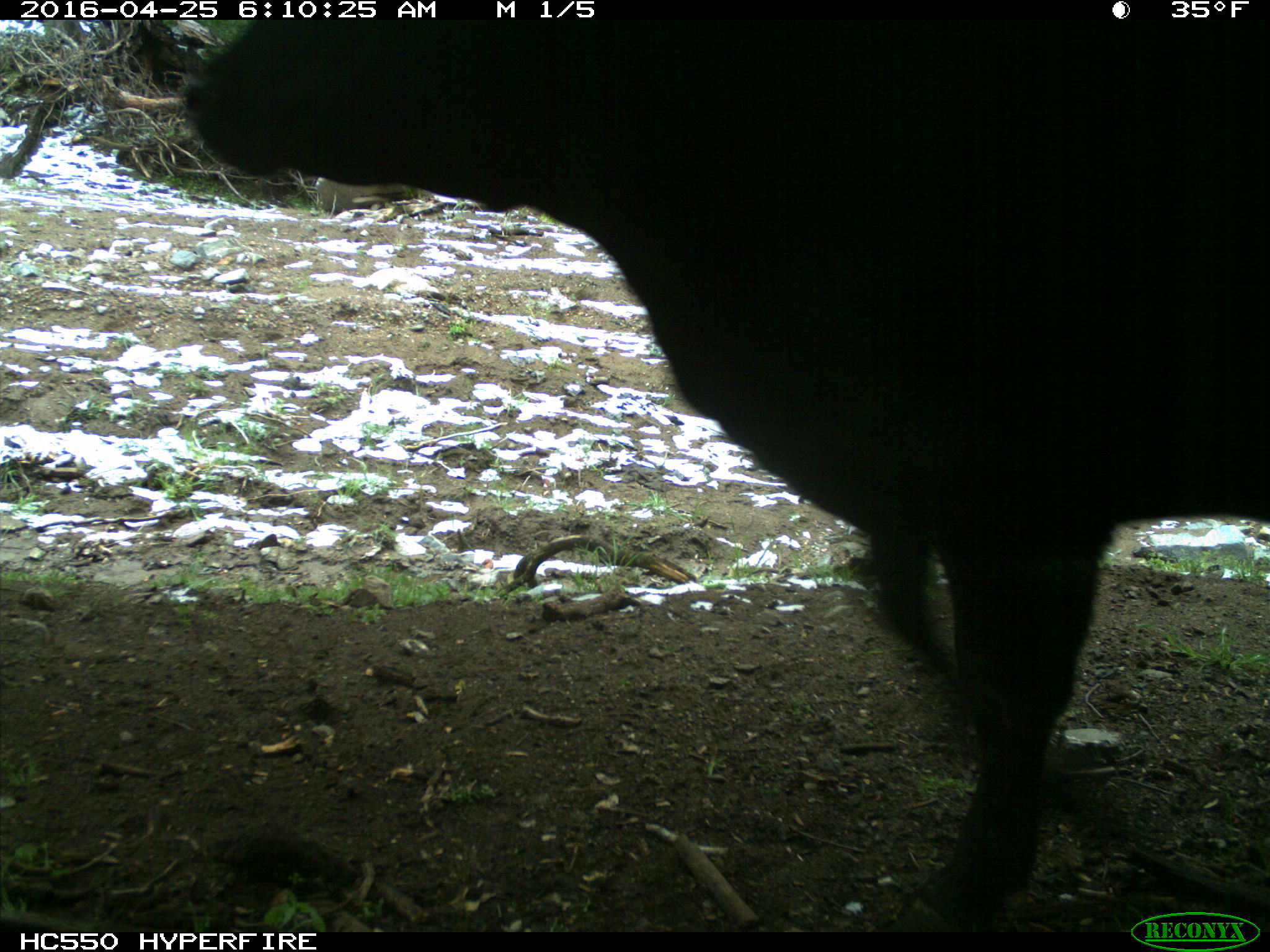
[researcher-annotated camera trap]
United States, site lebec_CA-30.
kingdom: Animalia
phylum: Chordata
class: Mammalia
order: Artiodactyla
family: Bovidae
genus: Bos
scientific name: Bos taurus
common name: domestic cow